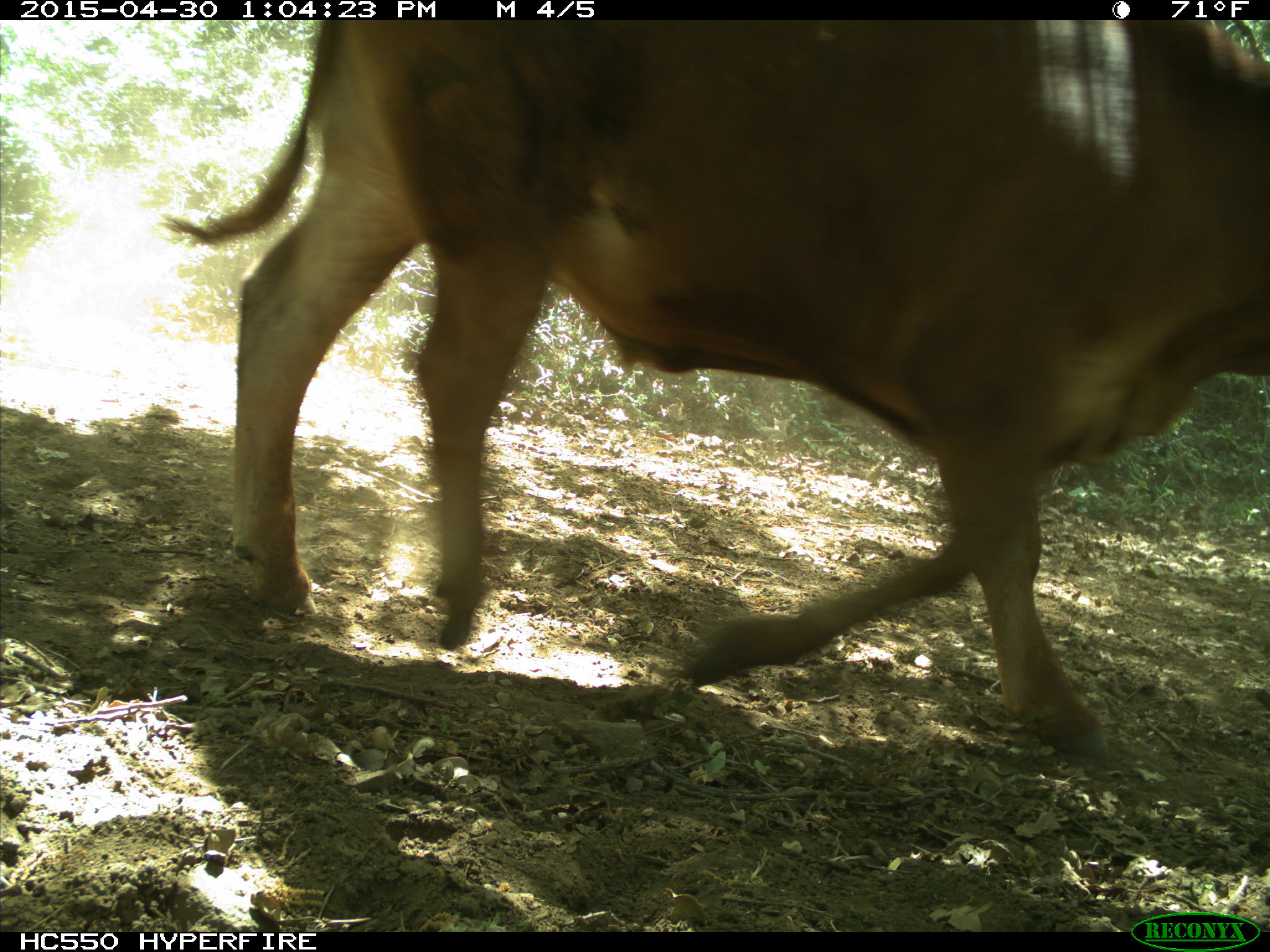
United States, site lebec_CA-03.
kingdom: Animalia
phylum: Chordata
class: Mammalia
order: Artiodactyla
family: Bovidae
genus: Bos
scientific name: Bos taurus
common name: domestic cow